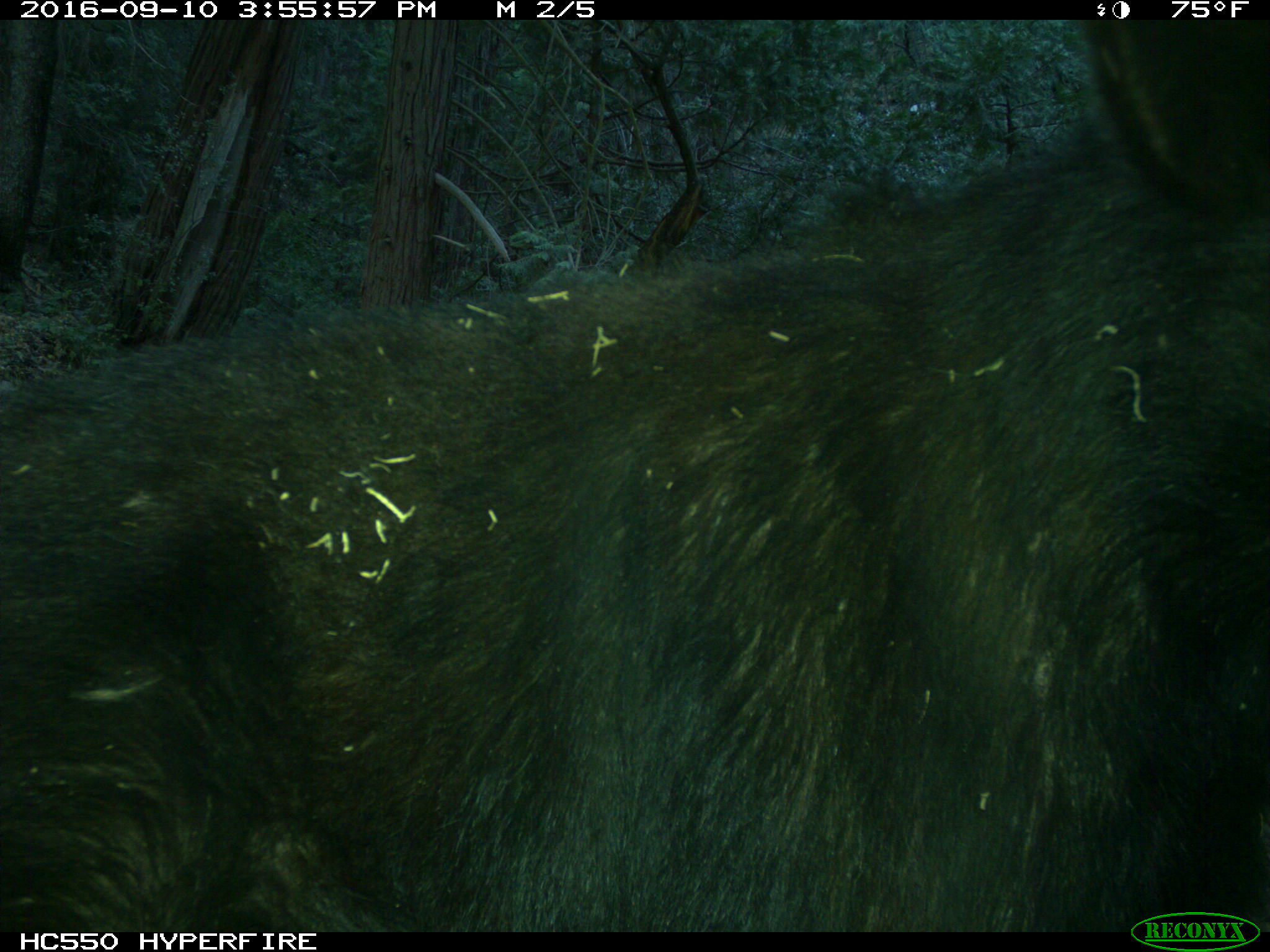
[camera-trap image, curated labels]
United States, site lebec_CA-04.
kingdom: Animalia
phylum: Chordata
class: Mammalia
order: Carnivora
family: Ursidae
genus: Ursus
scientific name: Ursus americanus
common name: american black bear